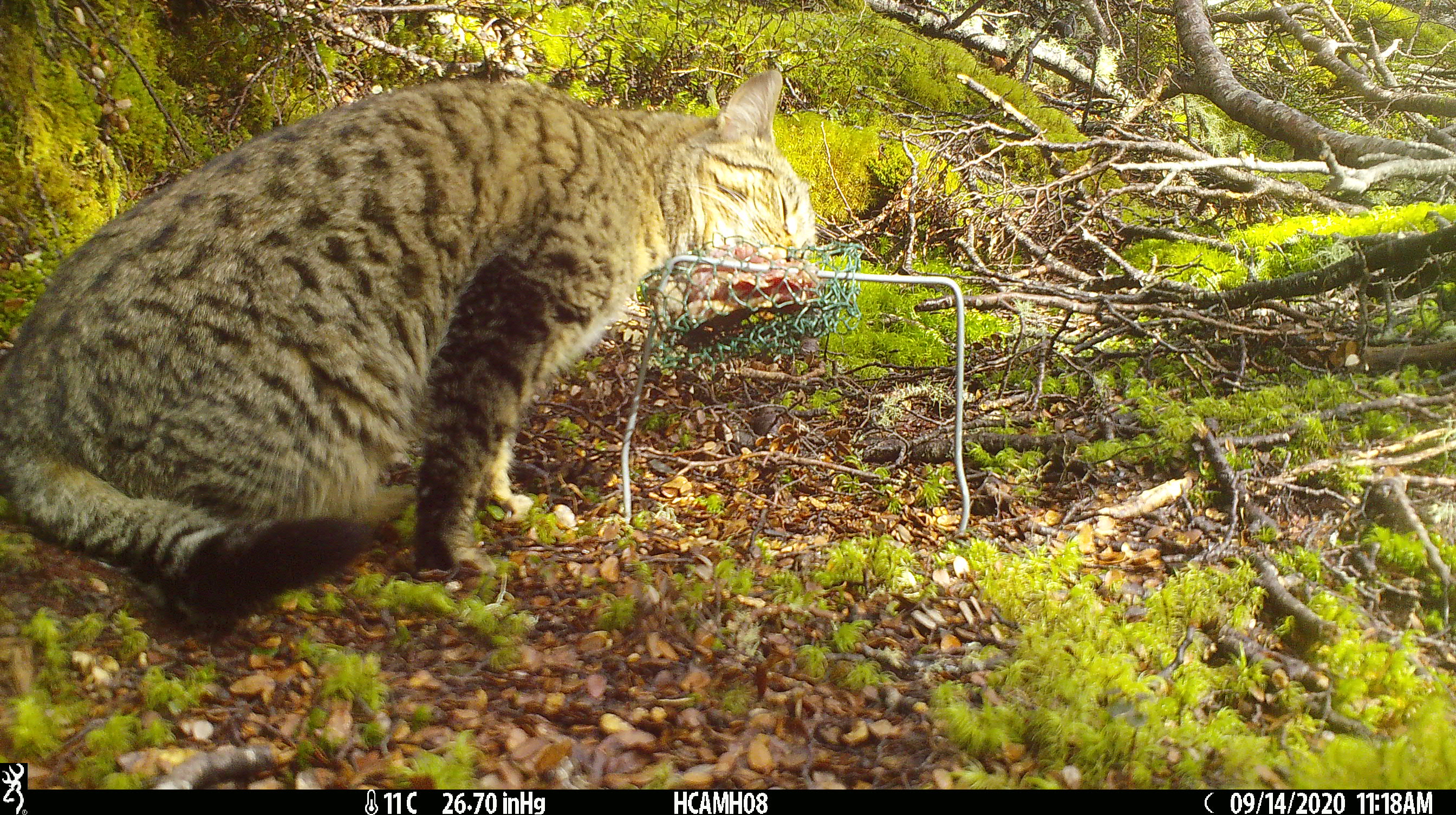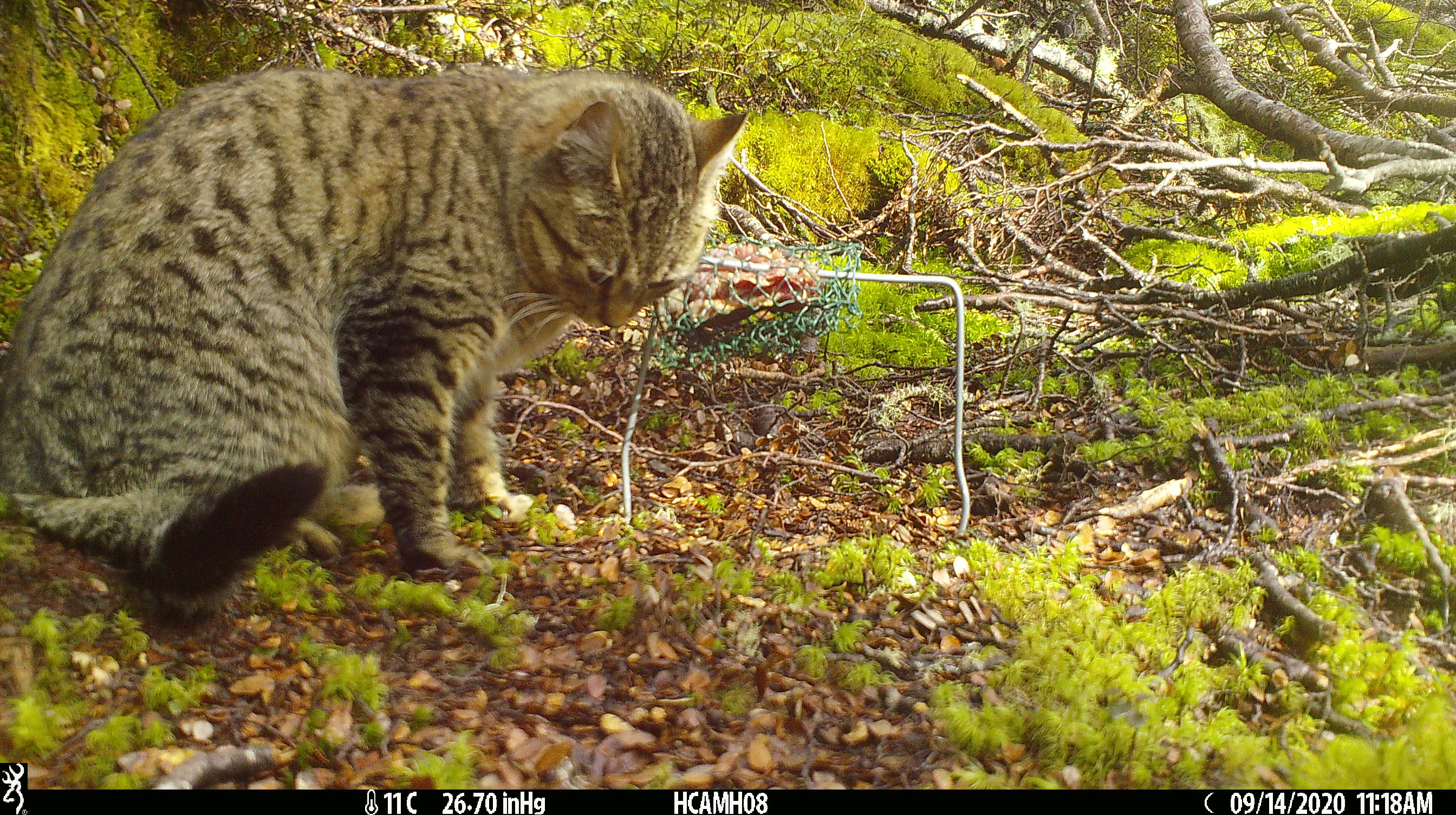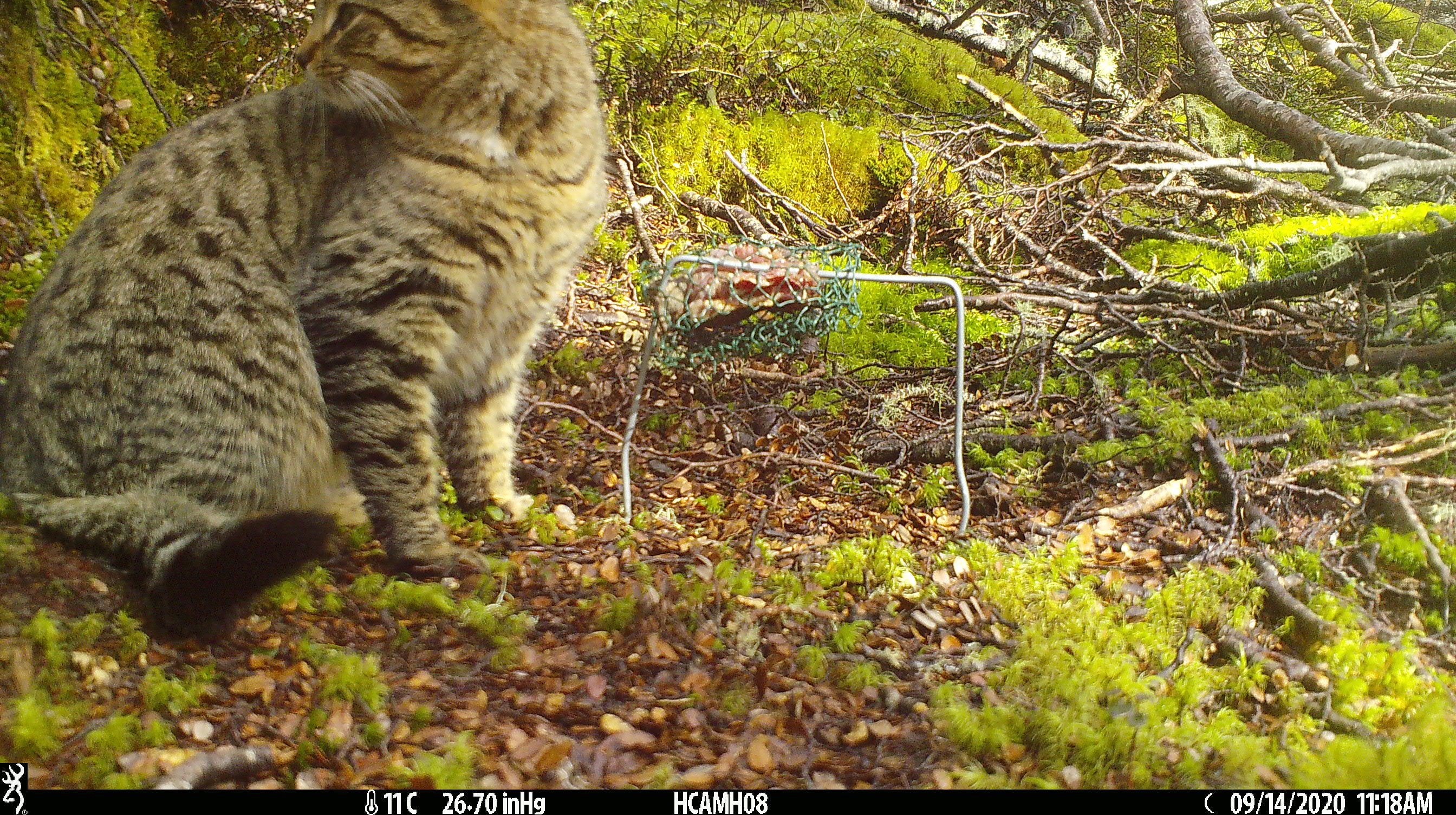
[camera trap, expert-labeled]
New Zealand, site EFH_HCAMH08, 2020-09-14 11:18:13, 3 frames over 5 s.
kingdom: Animalia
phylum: Chordata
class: Mammalia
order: Carnivora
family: Felidae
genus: Felis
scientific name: Felis catus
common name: domestic cat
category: cat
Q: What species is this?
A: Cat (domestic cat) (Felis catus).